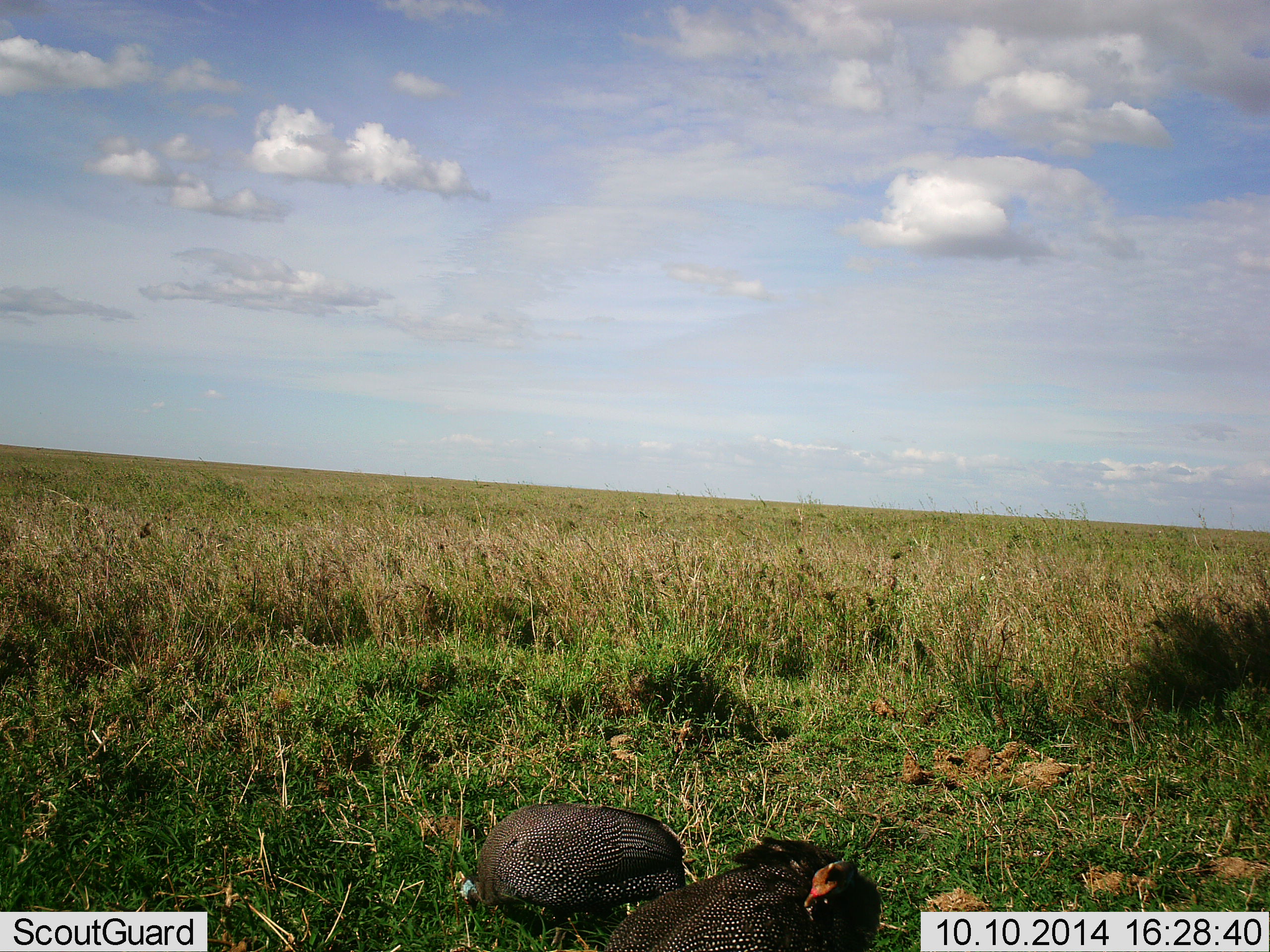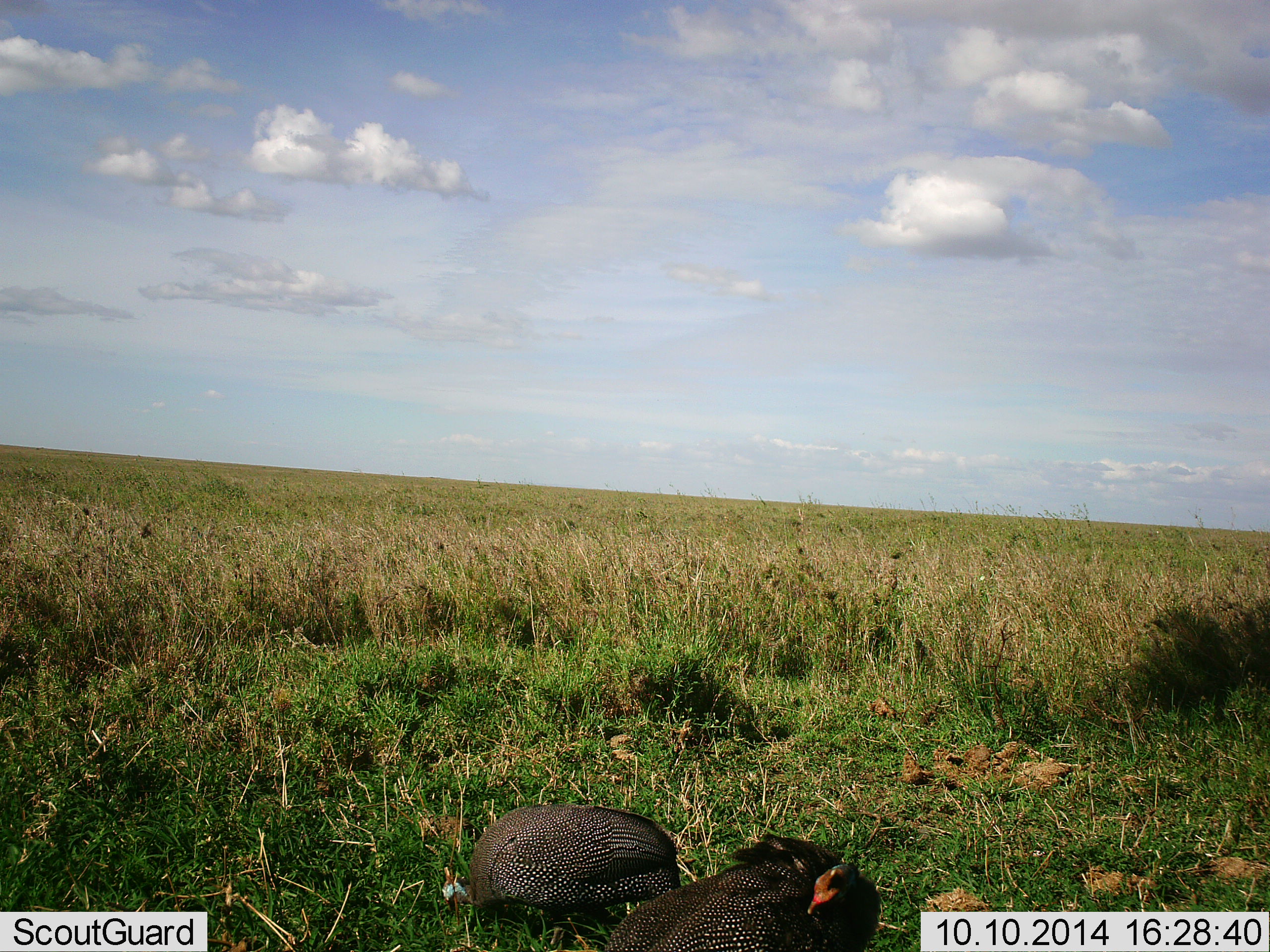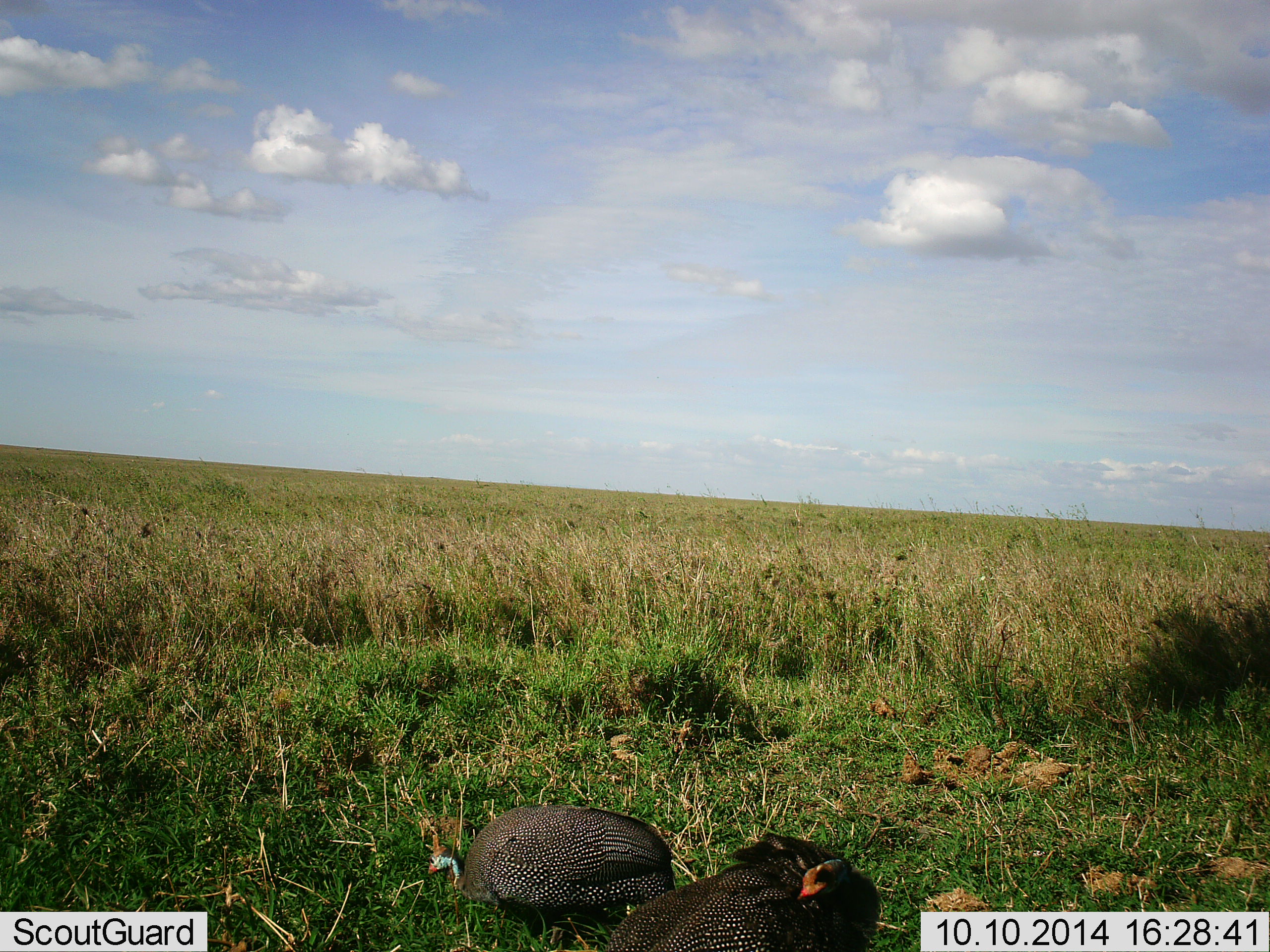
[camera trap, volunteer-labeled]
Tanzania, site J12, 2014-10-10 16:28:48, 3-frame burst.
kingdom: Animalia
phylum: Chordata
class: Aves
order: Galliformes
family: Numididae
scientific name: Numididae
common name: guinea fowl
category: guineafowl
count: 2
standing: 50%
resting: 0%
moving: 10%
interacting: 0%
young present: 0%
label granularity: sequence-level